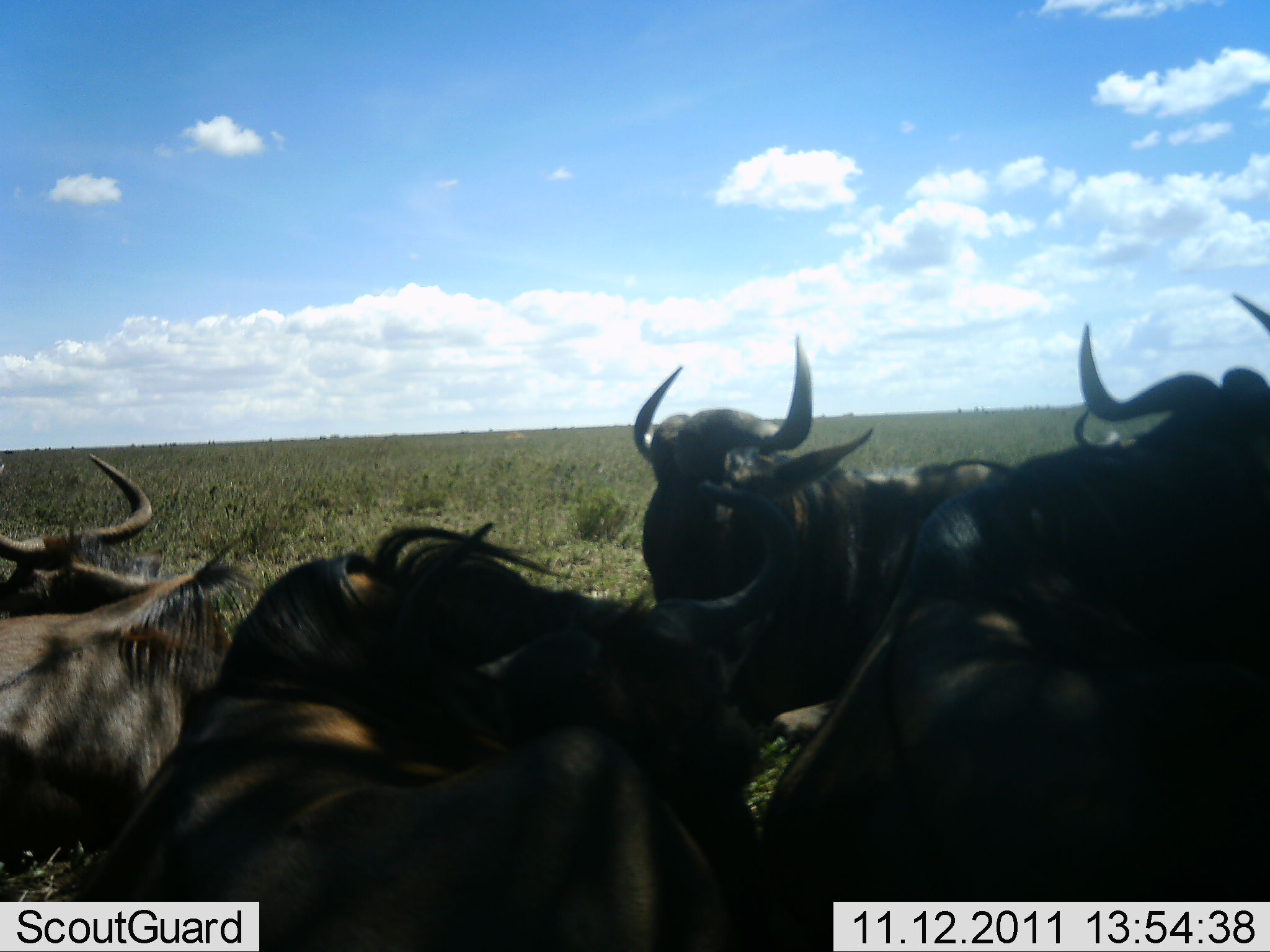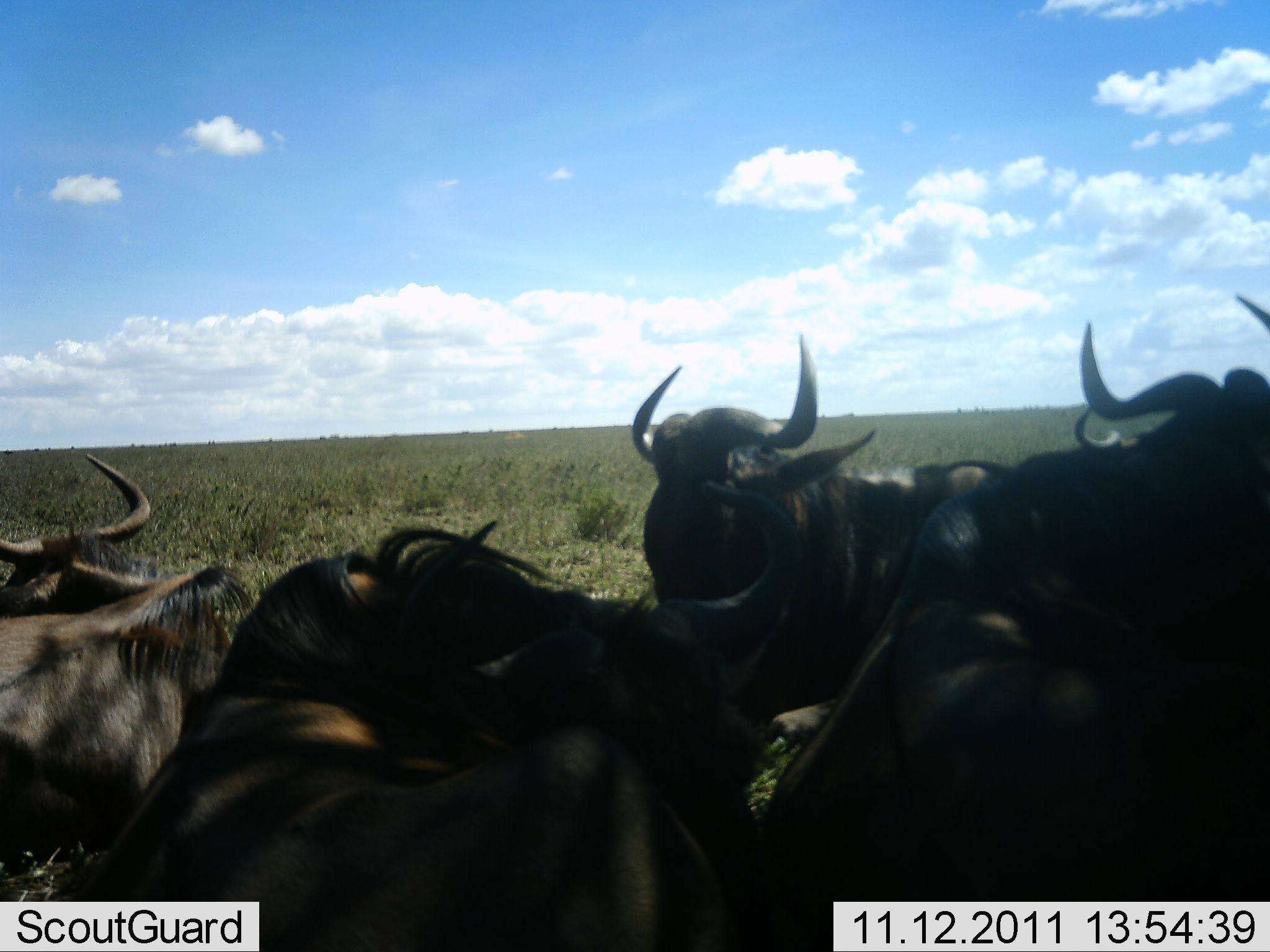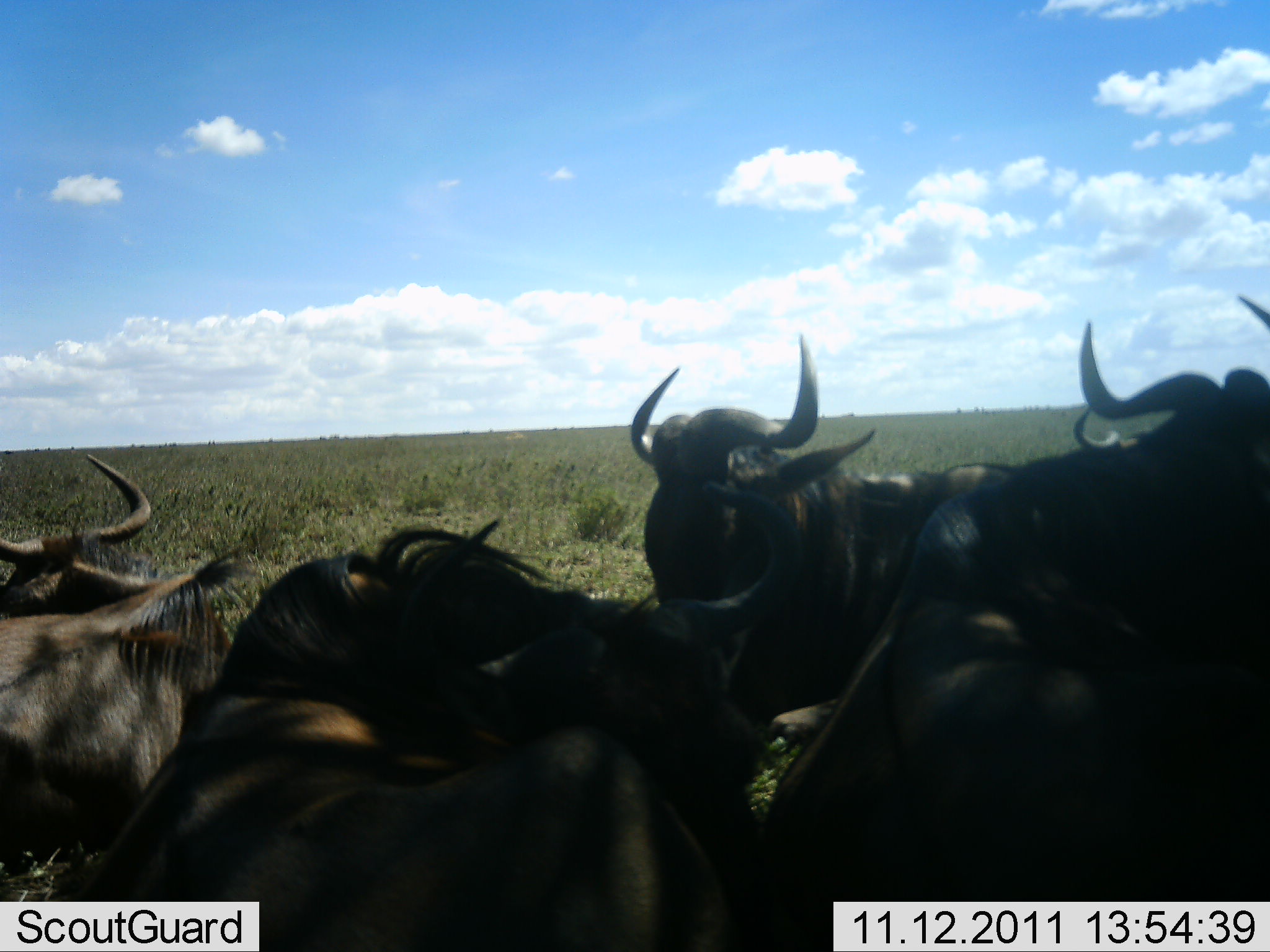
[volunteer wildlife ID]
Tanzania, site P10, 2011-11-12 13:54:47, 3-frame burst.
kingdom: Animalia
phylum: Chordata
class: Mammalia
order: Artiodactyla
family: Bovidae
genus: Connochaetes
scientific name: Connochaetes taurinus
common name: blue wildebeest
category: wildebeest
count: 7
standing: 42%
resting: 67%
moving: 0%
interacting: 25%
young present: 0%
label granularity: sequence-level